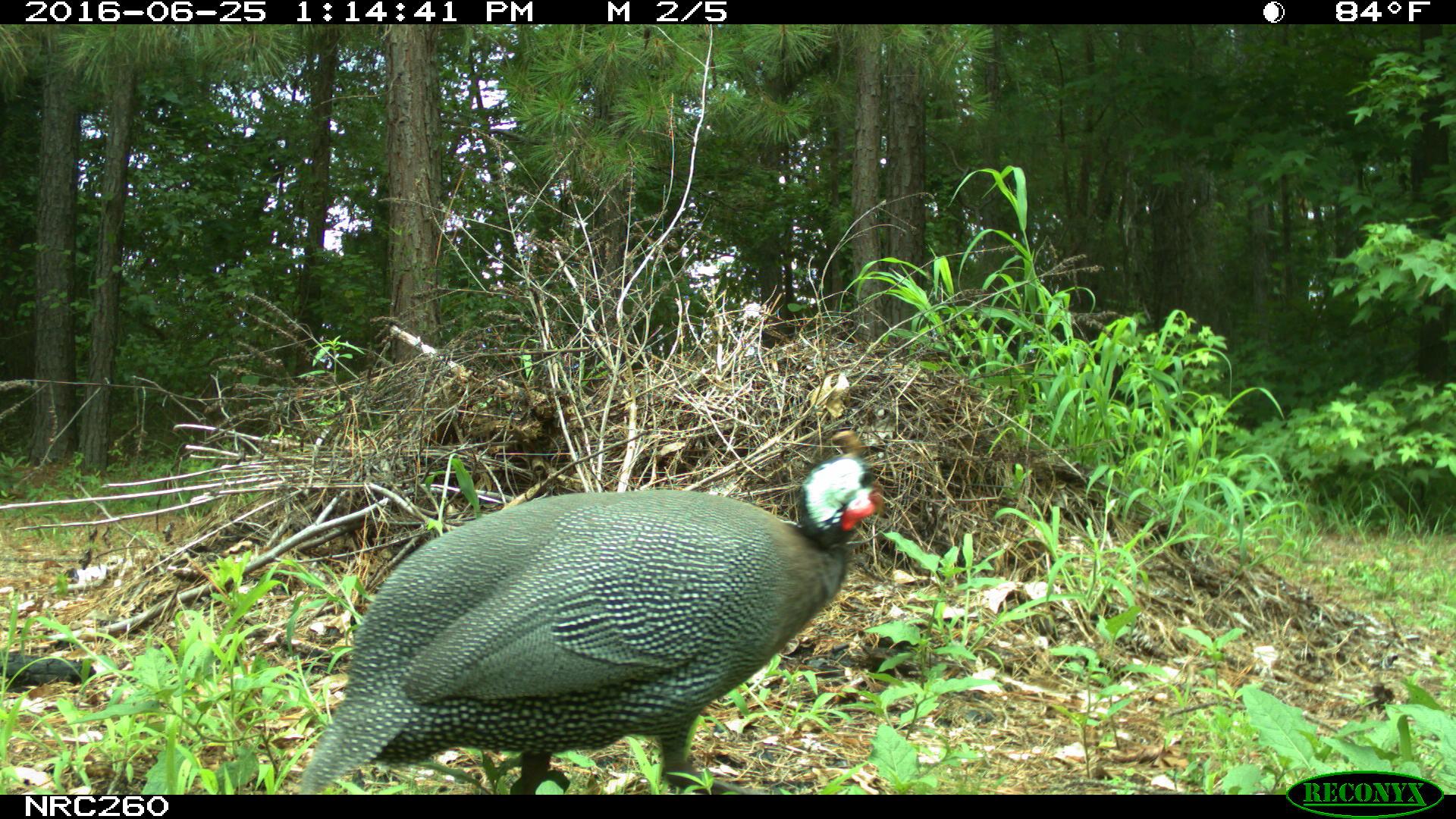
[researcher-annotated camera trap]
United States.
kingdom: Animalia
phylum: Chordata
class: Aves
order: Galliformes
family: Phasianidae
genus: Meleagris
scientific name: Meleagris gallopavo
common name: wild turkey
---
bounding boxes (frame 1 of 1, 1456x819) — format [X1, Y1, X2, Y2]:
Wild Turkey: [285, 450, 877, 799]